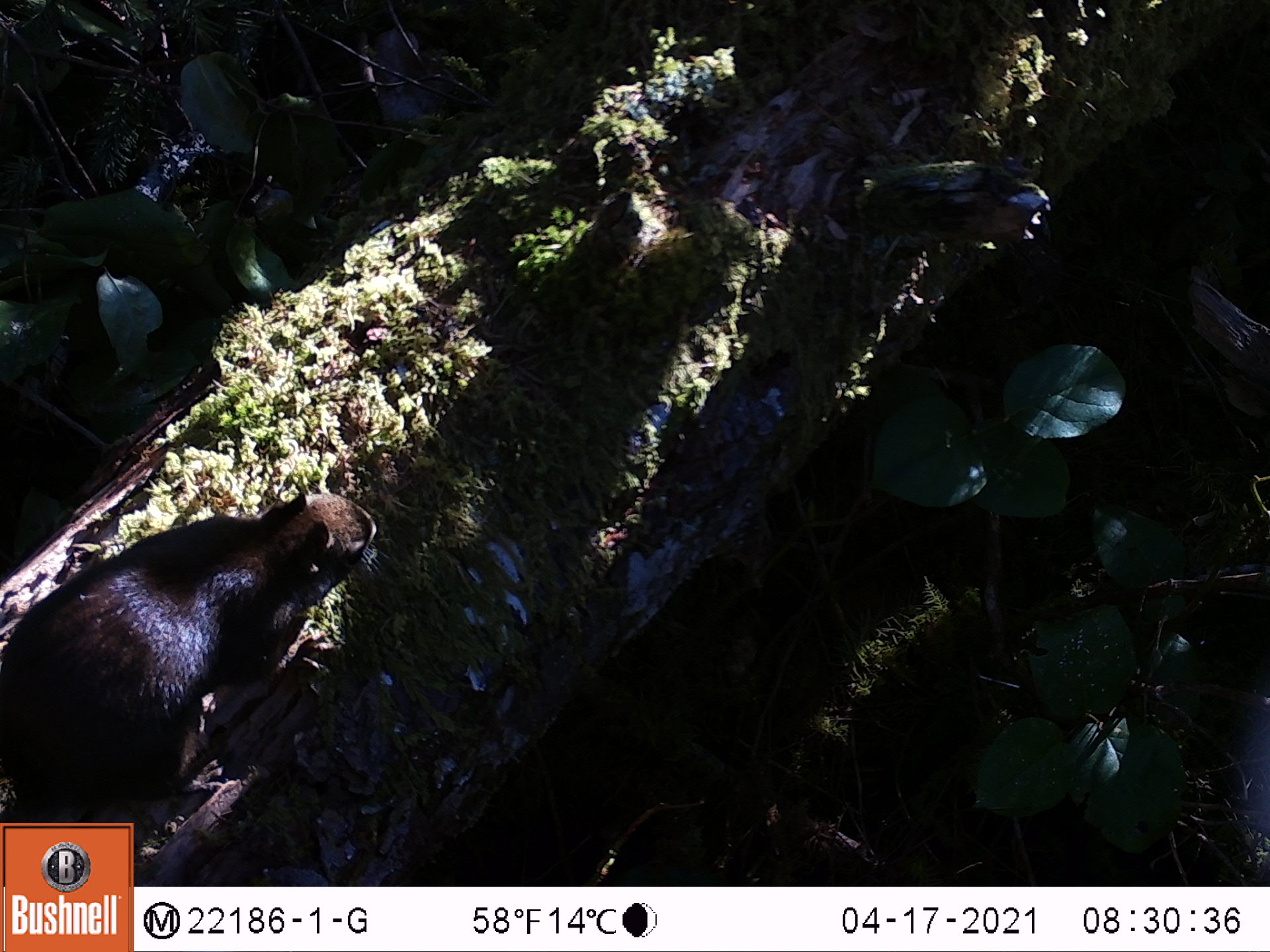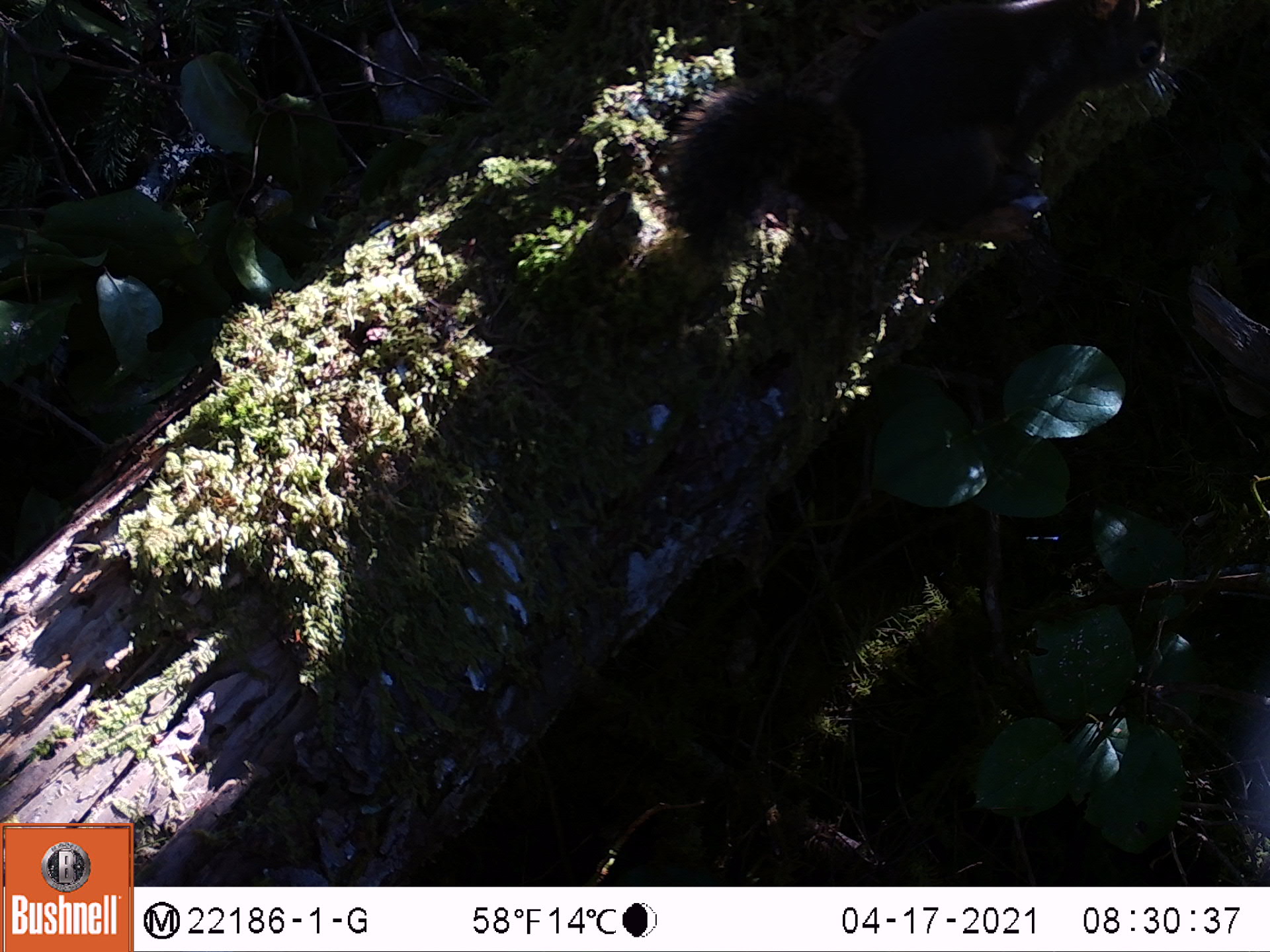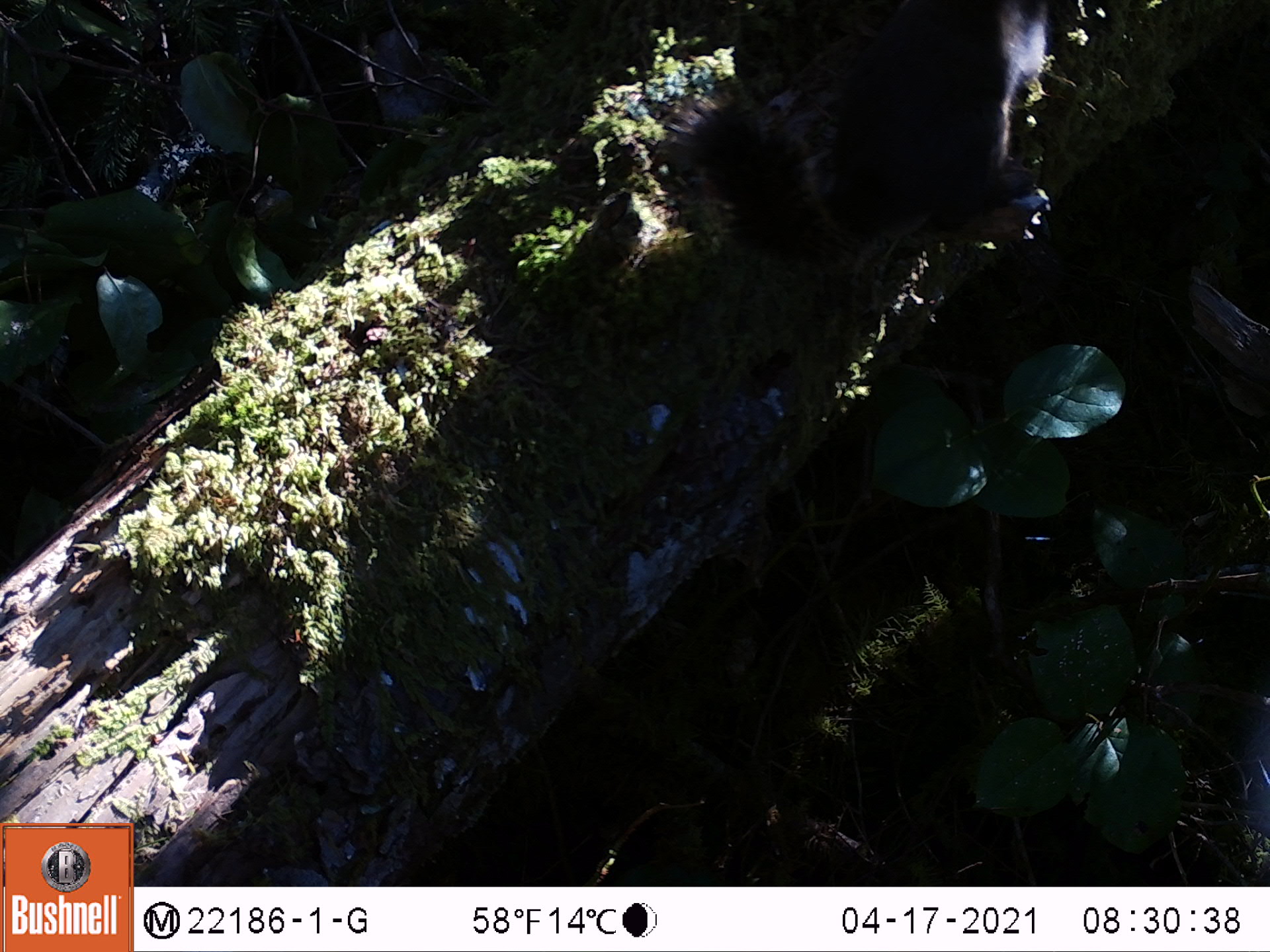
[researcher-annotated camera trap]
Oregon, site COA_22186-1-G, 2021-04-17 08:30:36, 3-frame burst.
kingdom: Animalia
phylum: Chordata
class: Mammalia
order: Rodentia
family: Sciuridae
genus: Tamiasciurus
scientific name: Tamiasciurus douglasii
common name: douglas squirrel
Douglas squirrel (Tamiasciurus douglasii).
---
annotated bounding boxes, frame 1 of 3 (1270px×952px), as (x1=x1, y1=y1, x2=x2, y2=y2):
douglas squirrel: (x1=4, y1=491, x2=385, y2=816)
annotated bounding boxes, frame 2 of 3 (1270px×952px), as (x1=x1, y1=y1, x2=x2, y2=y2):
douglas squirrel: (x1=663, y1=2, x2=1181, y2=255)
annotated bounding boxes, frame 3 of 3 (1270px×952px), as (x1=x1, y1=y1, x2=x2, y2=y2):
douglas squirrel: (x1=668, y1=1, x2=1068, y2=273)